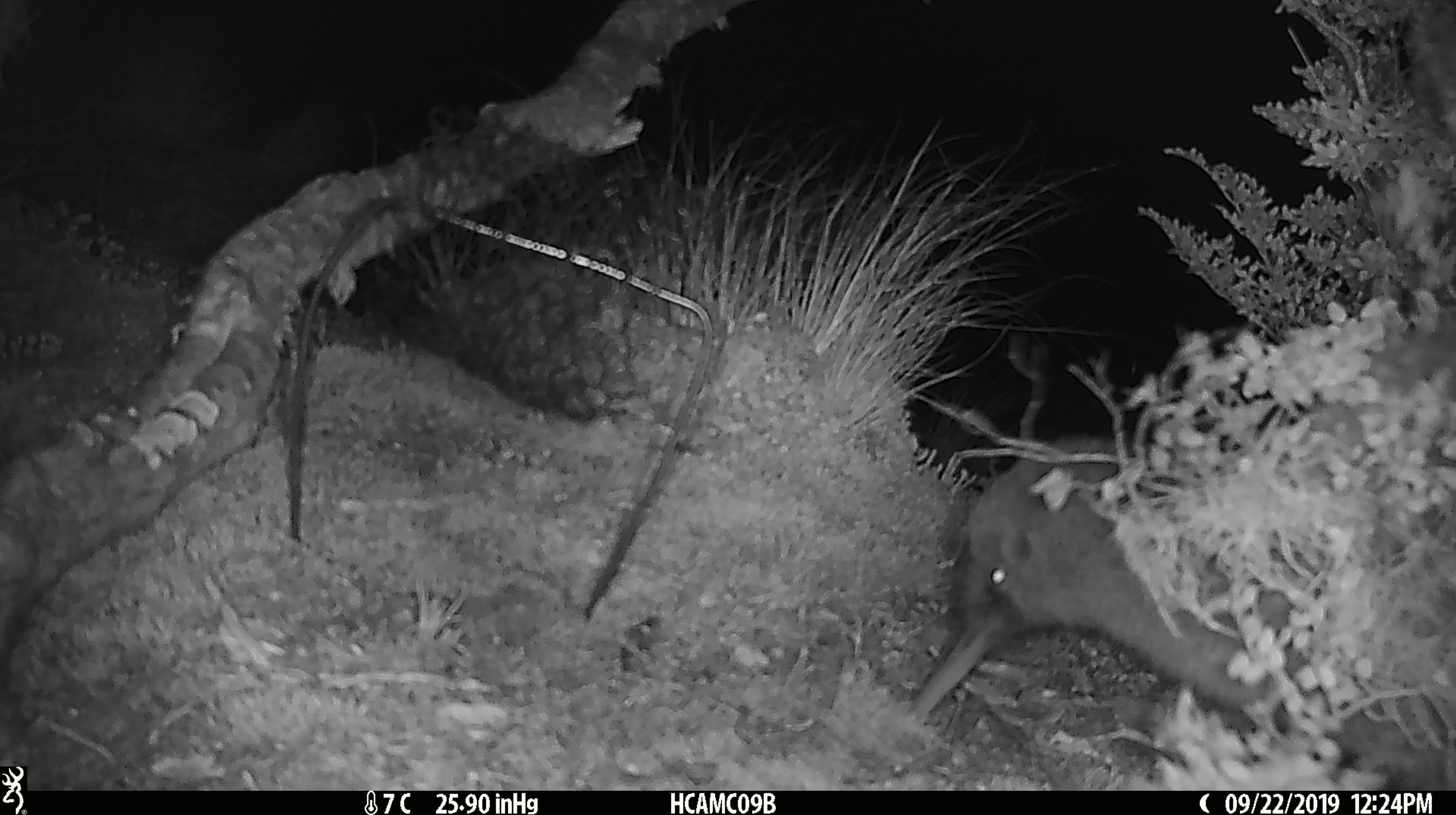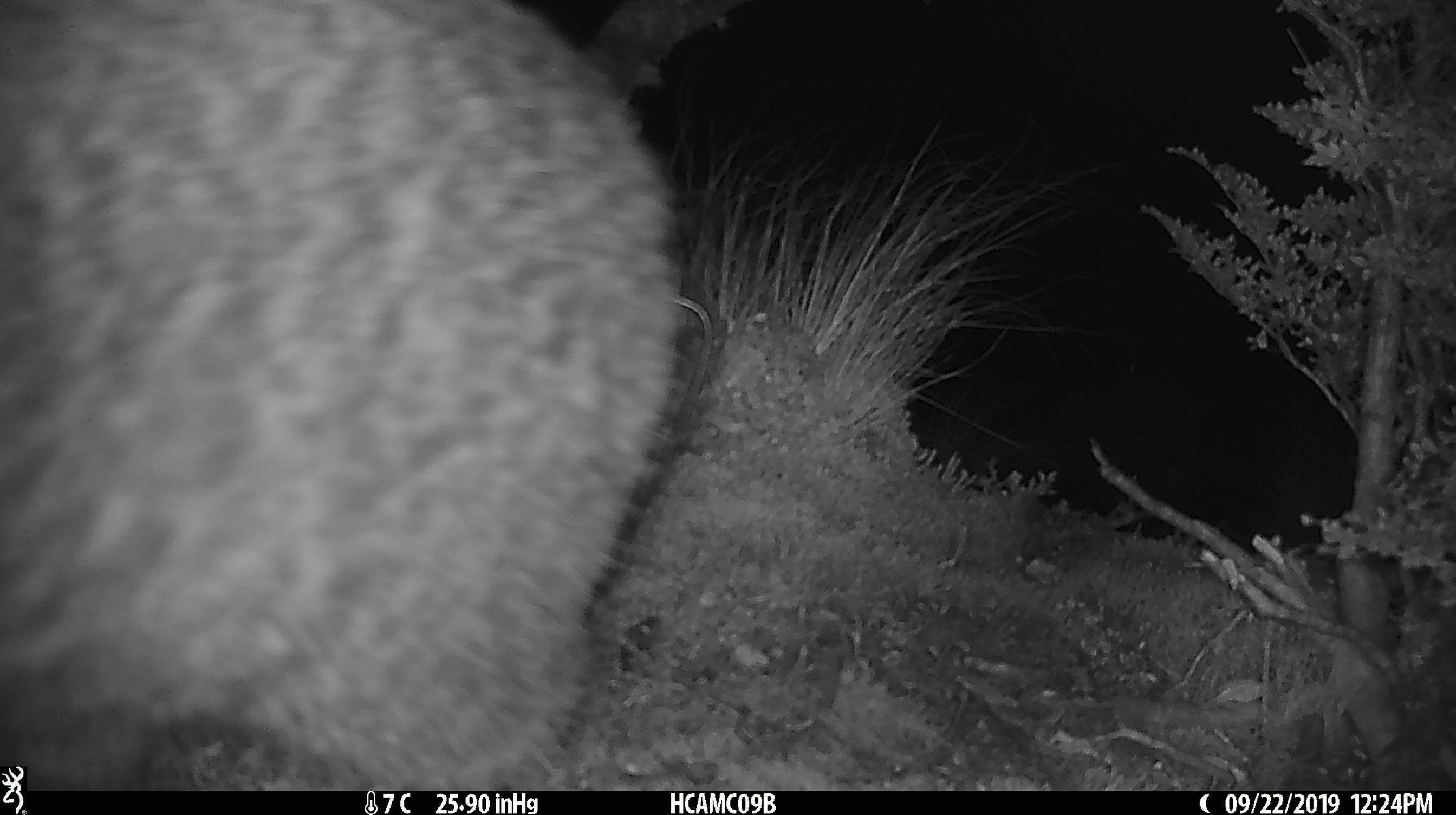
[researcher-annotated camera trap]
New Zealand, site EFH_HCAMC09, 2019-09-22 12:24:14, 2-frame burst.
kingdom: Animalia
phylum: Chordata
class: Aves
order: Apterygiformes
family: Apterygidae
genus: Apteryx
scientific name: Apteryx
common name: kiwi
Kiwi (Apteryx).